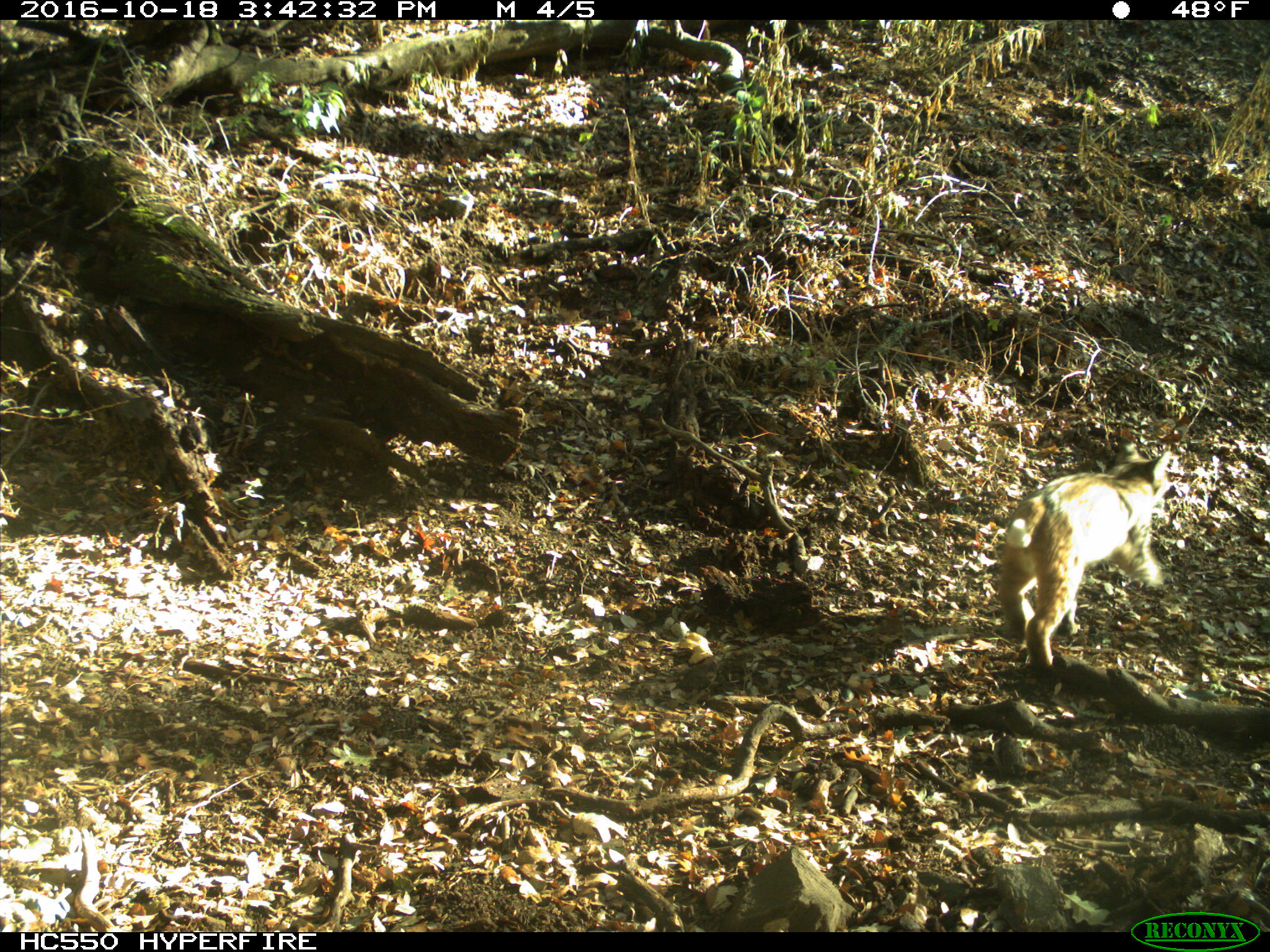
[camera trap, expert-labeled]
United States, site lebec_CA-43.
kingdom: Animalia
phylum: Chordata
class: Mammalia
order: Carnivora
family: Felidae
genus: Lynx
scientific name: Lynx rufus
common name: bobcat